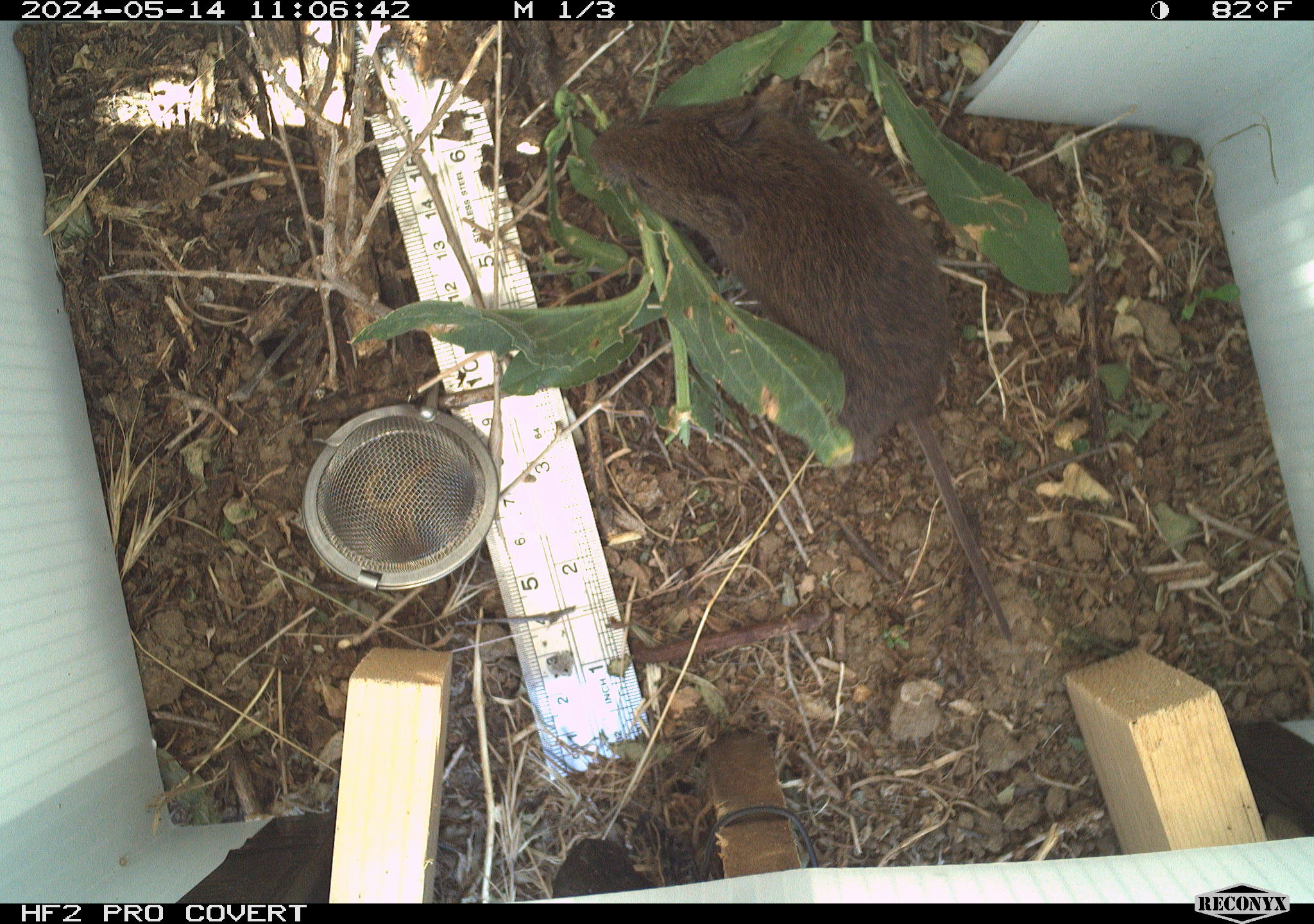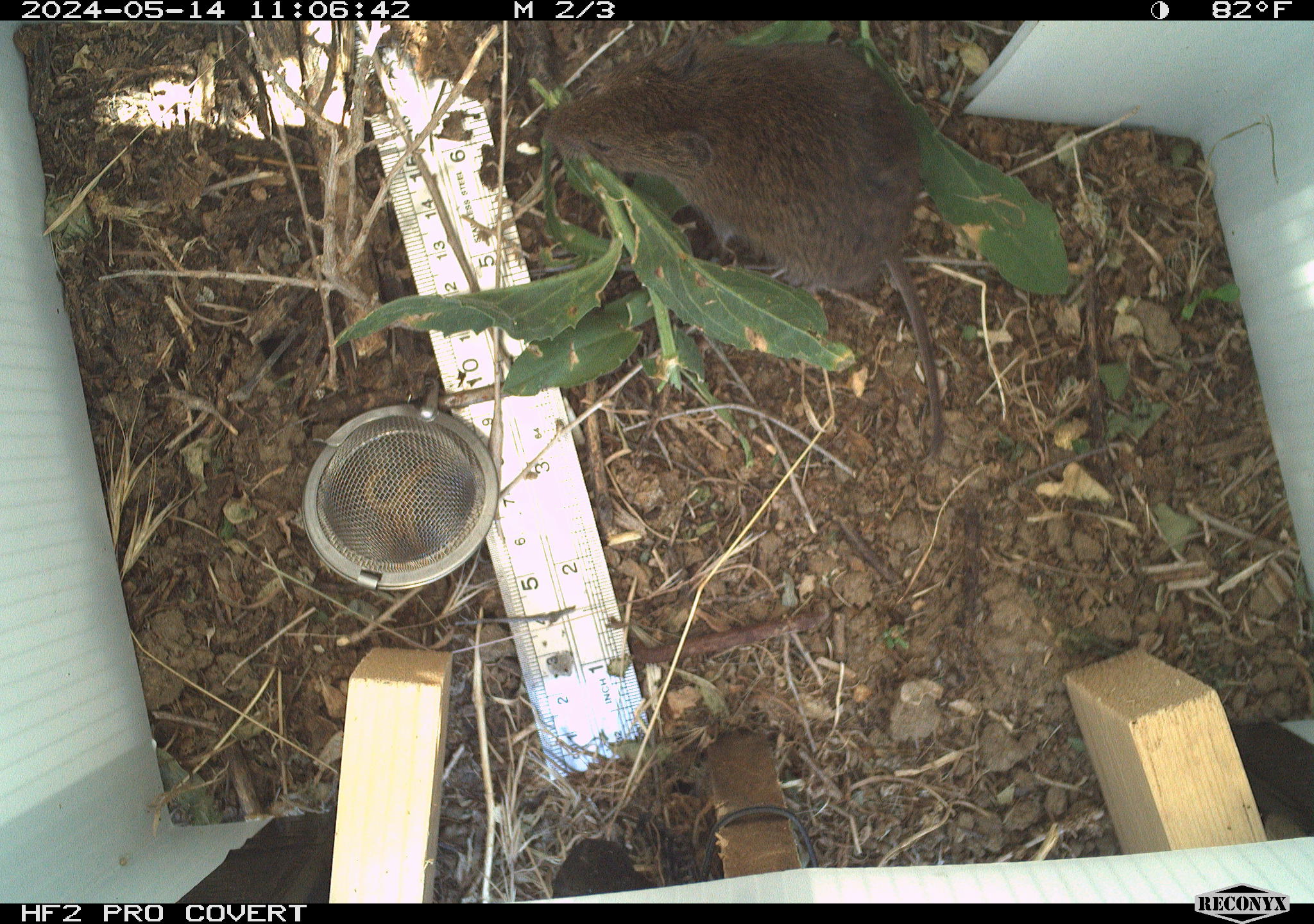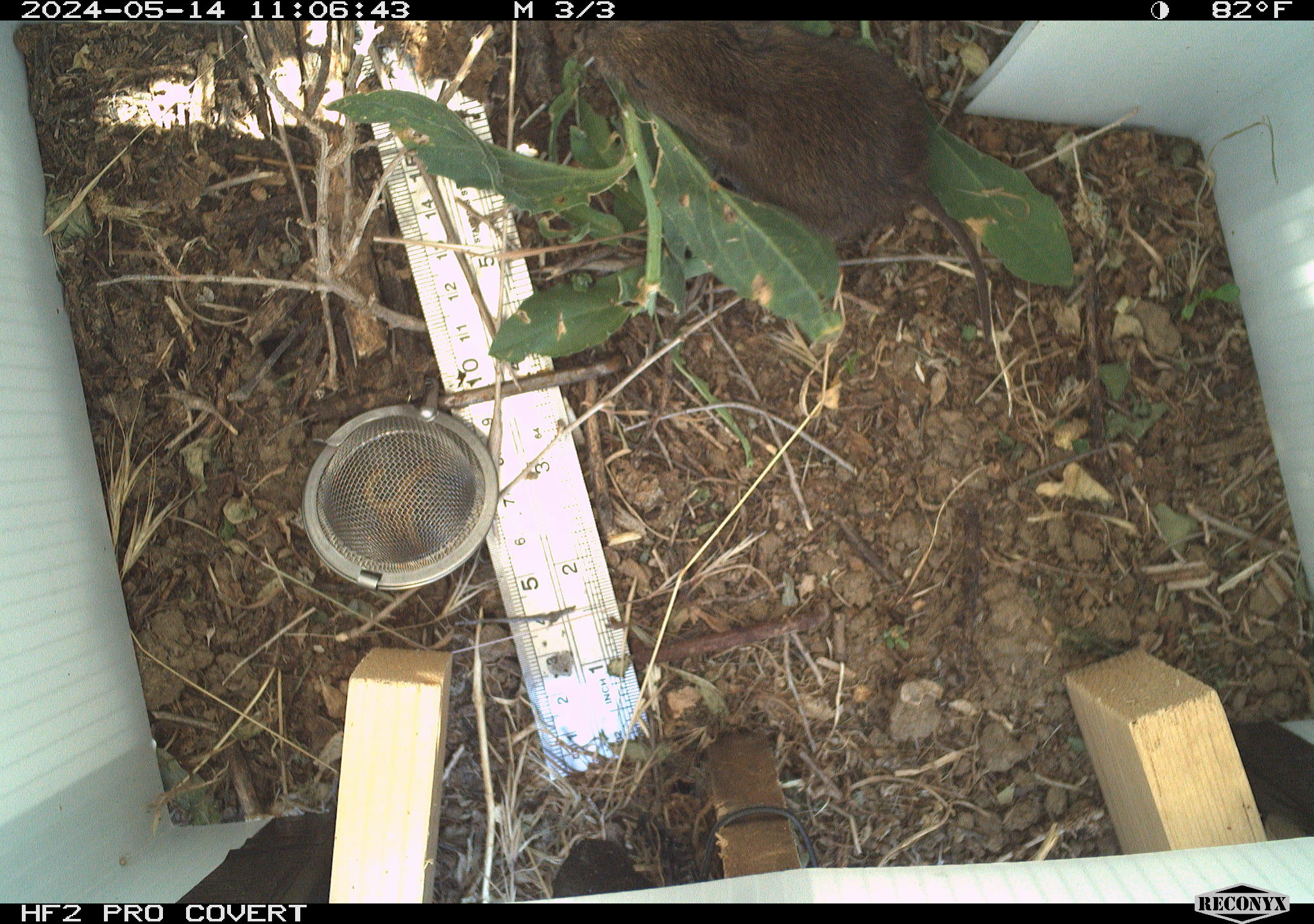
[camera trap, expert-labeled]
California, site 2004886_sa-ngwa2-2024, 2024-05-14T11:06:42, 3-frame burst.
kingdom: Animalia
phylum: Chordata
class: Mammalia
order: Rodentia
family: Cricetidae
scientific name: Arvicolinae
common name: voles, lemmings, and muskrats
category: arvicolinae subfamily